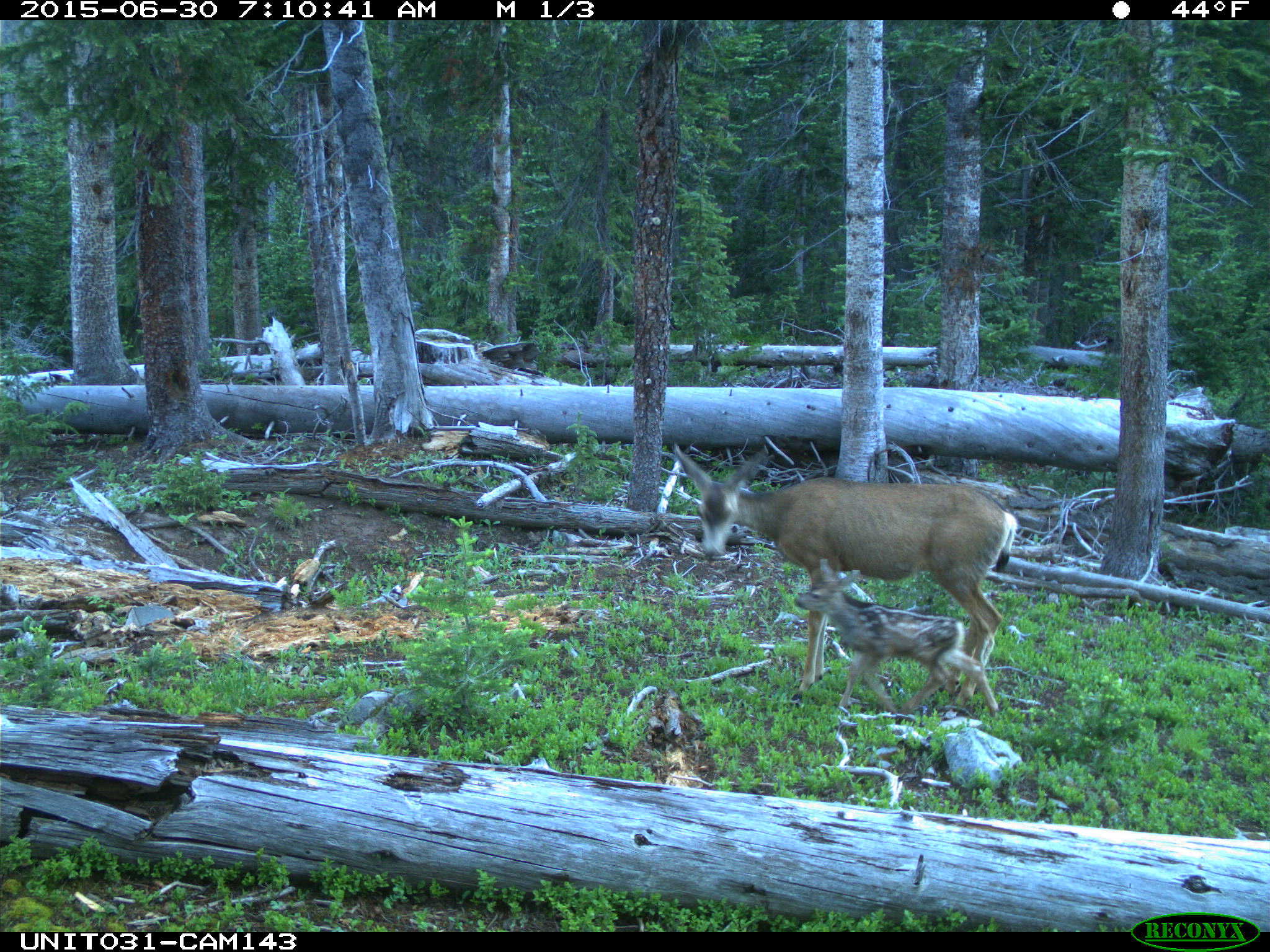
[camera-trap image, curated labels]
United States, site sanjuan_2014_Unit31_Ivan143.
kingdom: Animalia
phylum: Chordata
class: Mammalia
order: Artiodactyla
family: Cervidae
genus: Odocoileus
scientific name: Odocoileus hemionus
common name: mule deer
Odocoileus hemionus (mule deer).